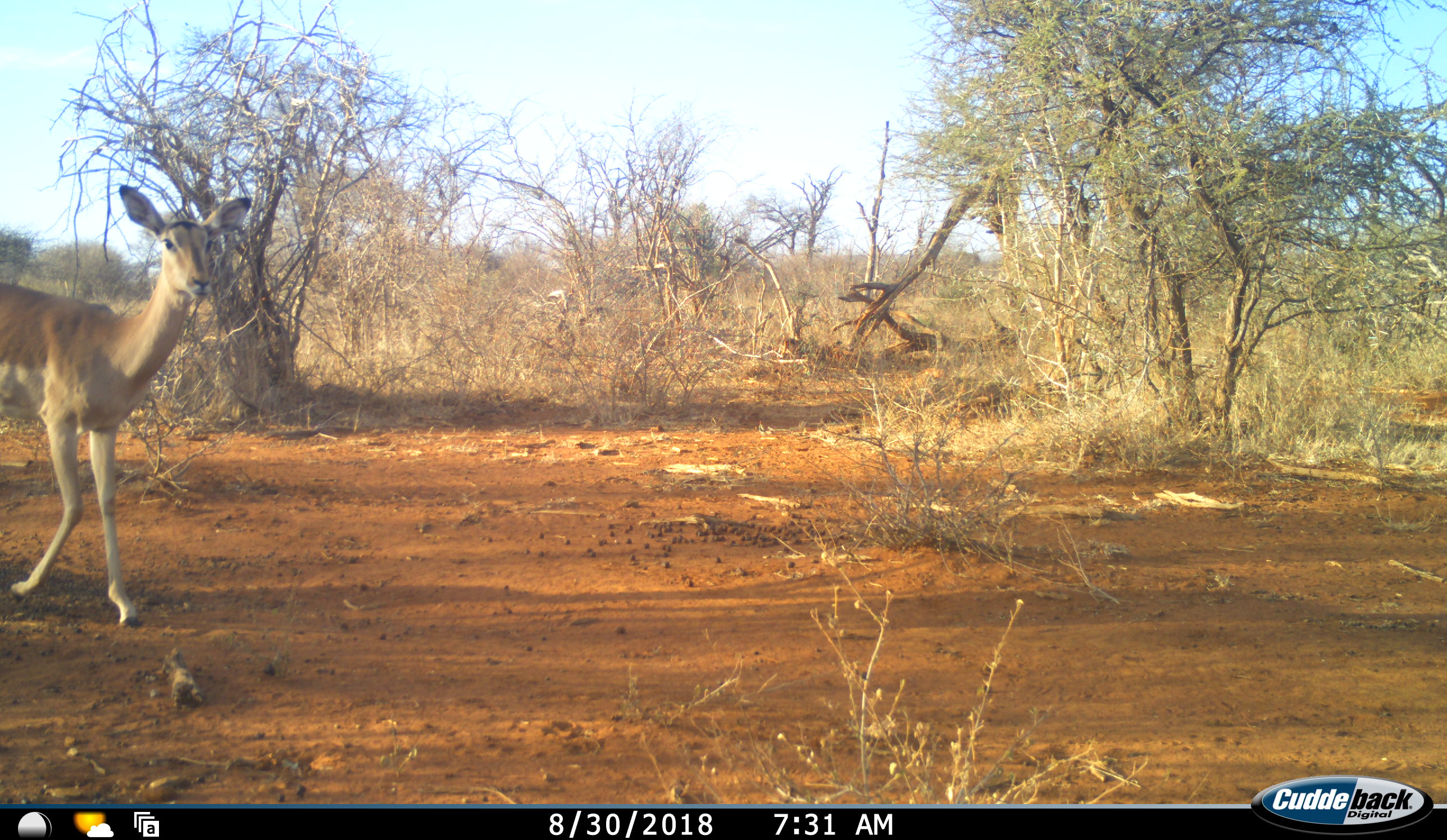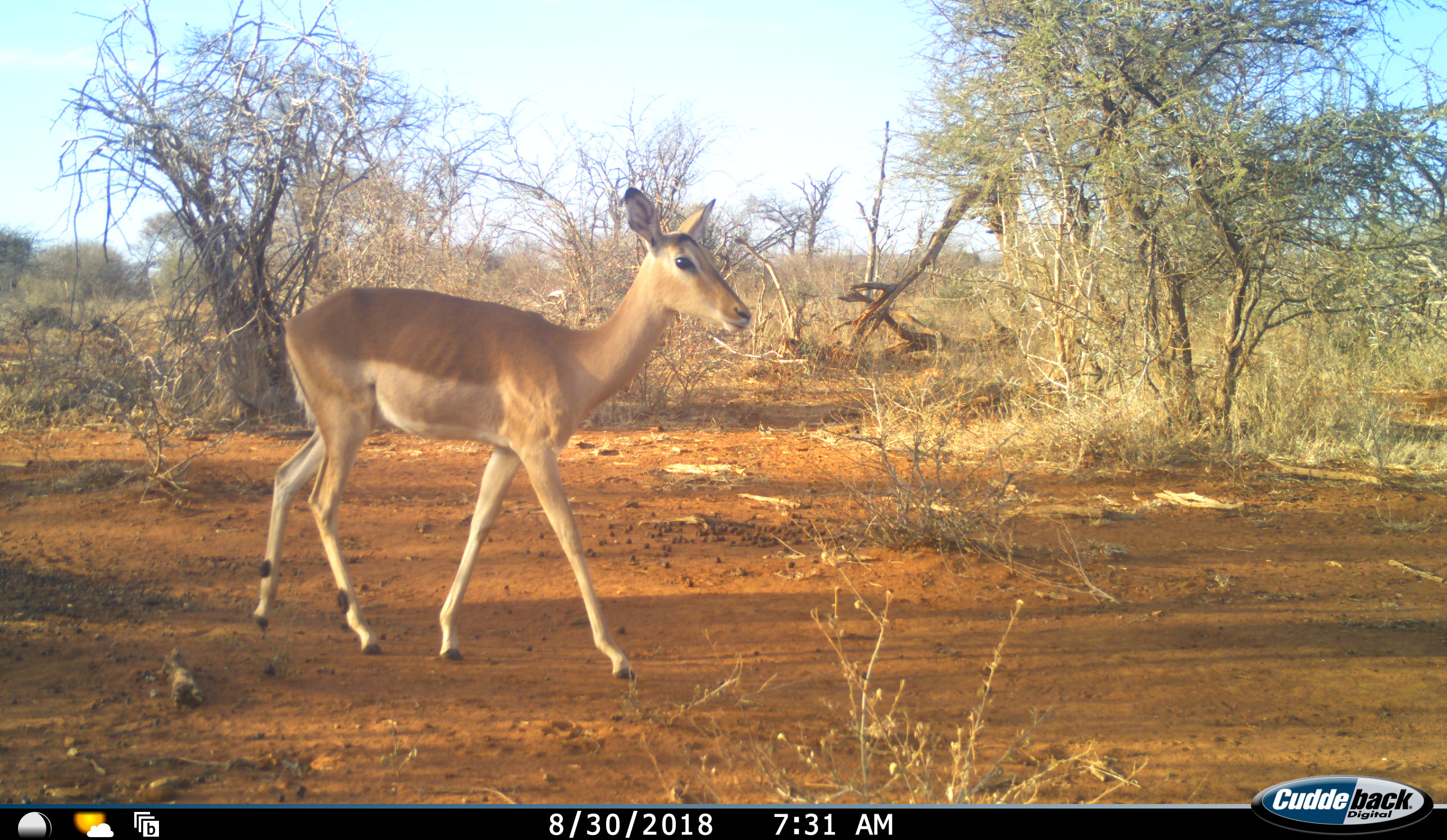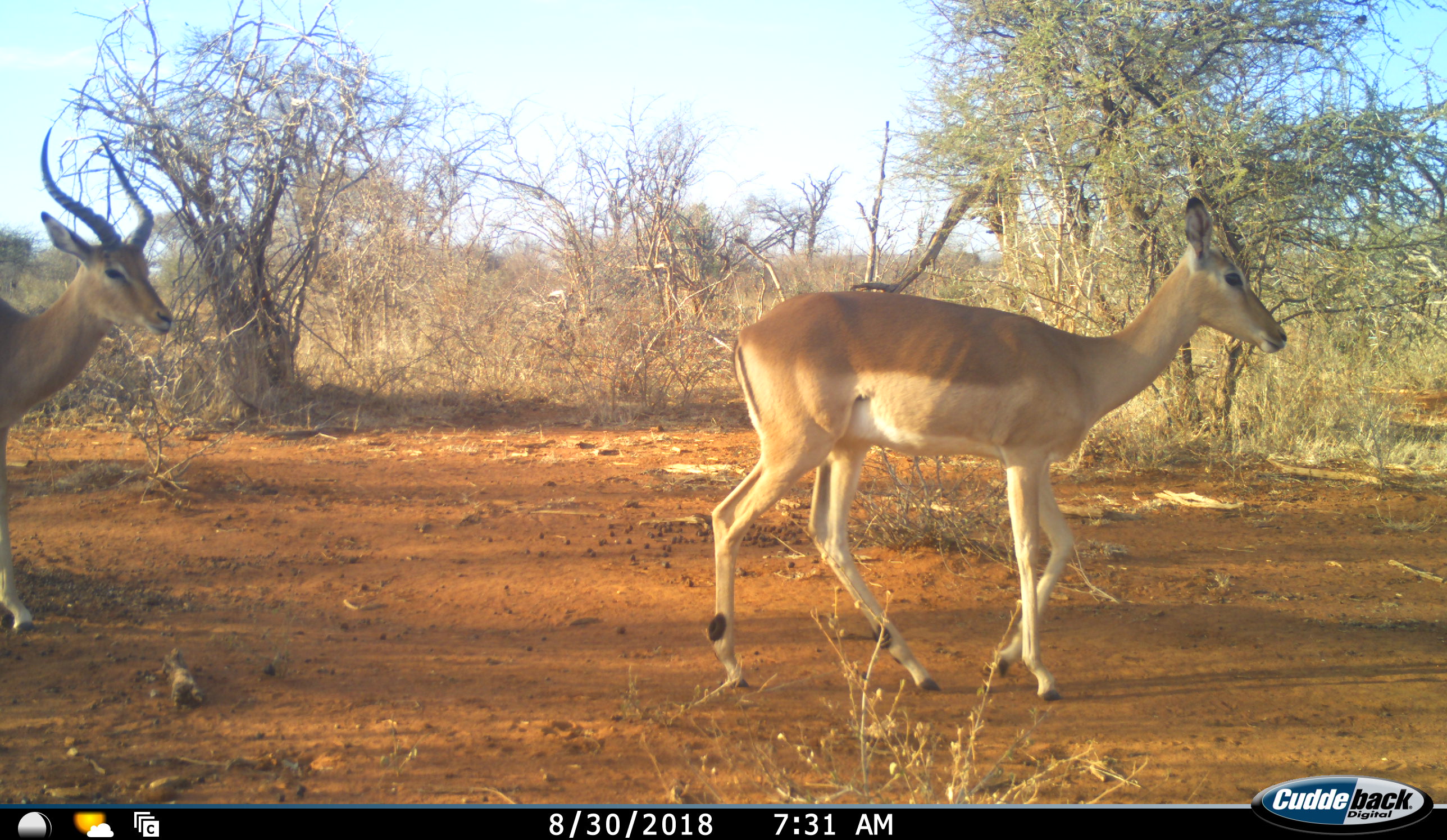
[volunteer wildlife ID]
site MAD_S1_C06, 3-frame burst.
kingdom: Animalia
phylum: Chordata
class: Mammalia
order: Artiodactyla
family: Bovidae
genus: Aepyceros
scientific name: Aepyceros melampus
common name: impala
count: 2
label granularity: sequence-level